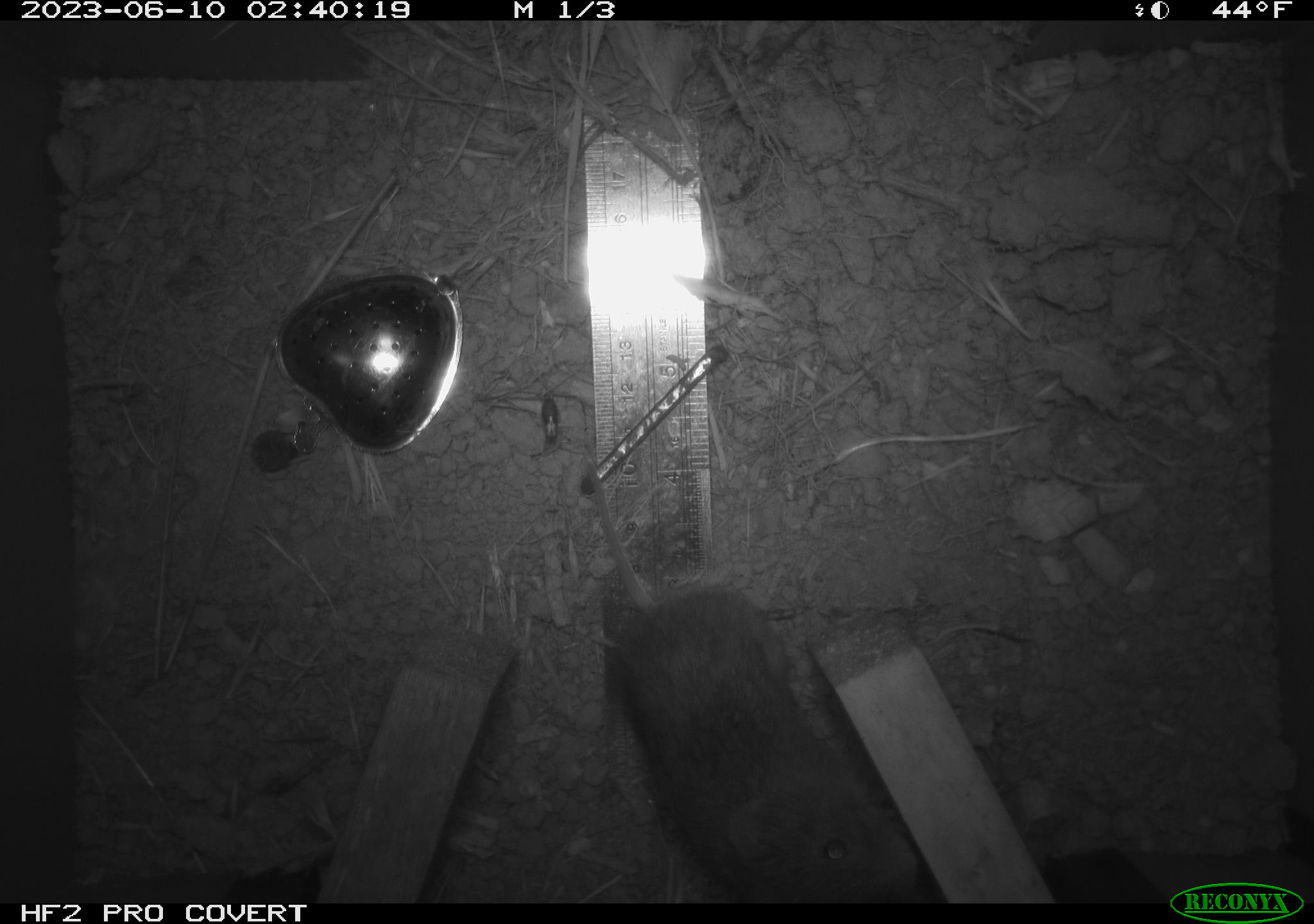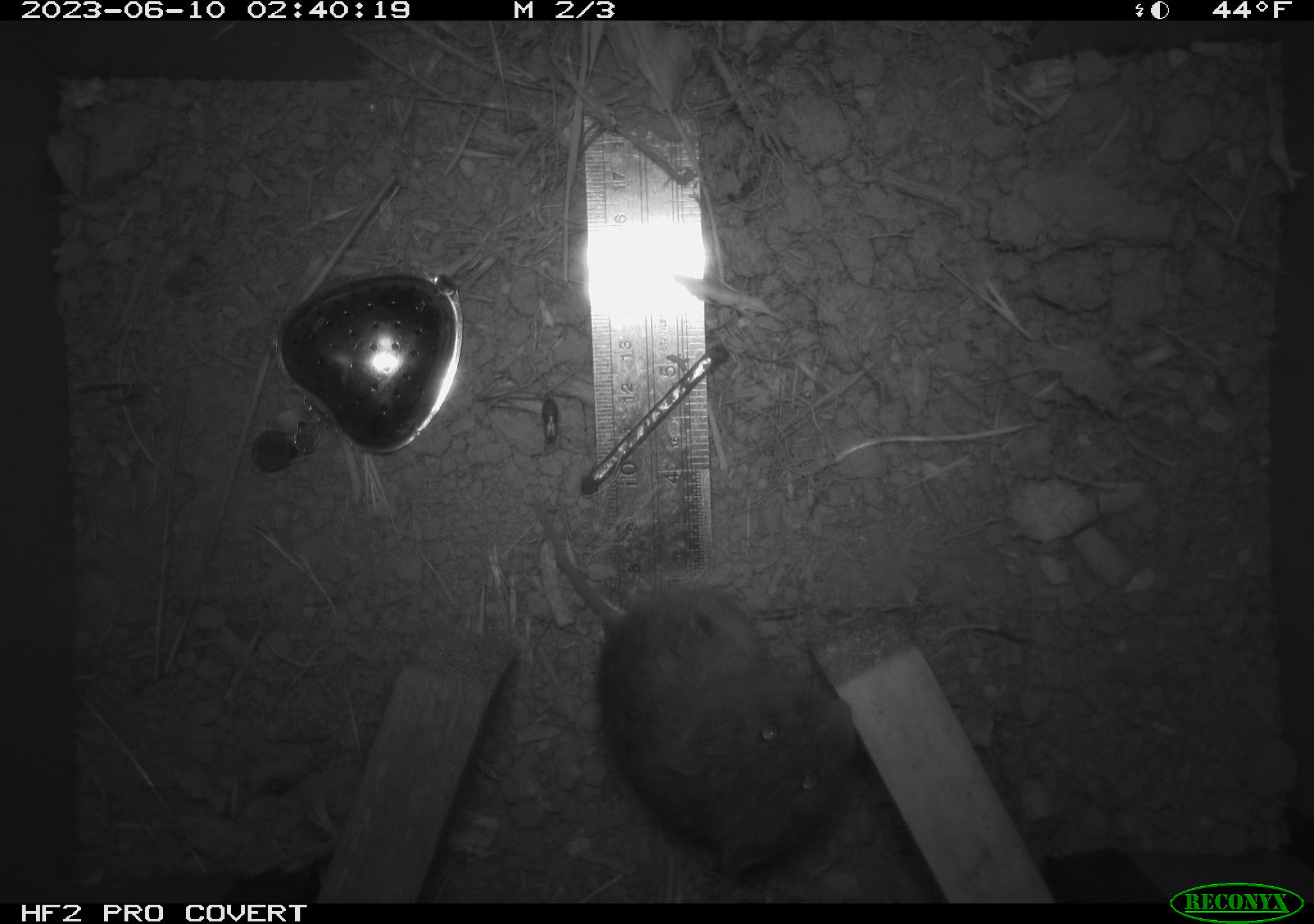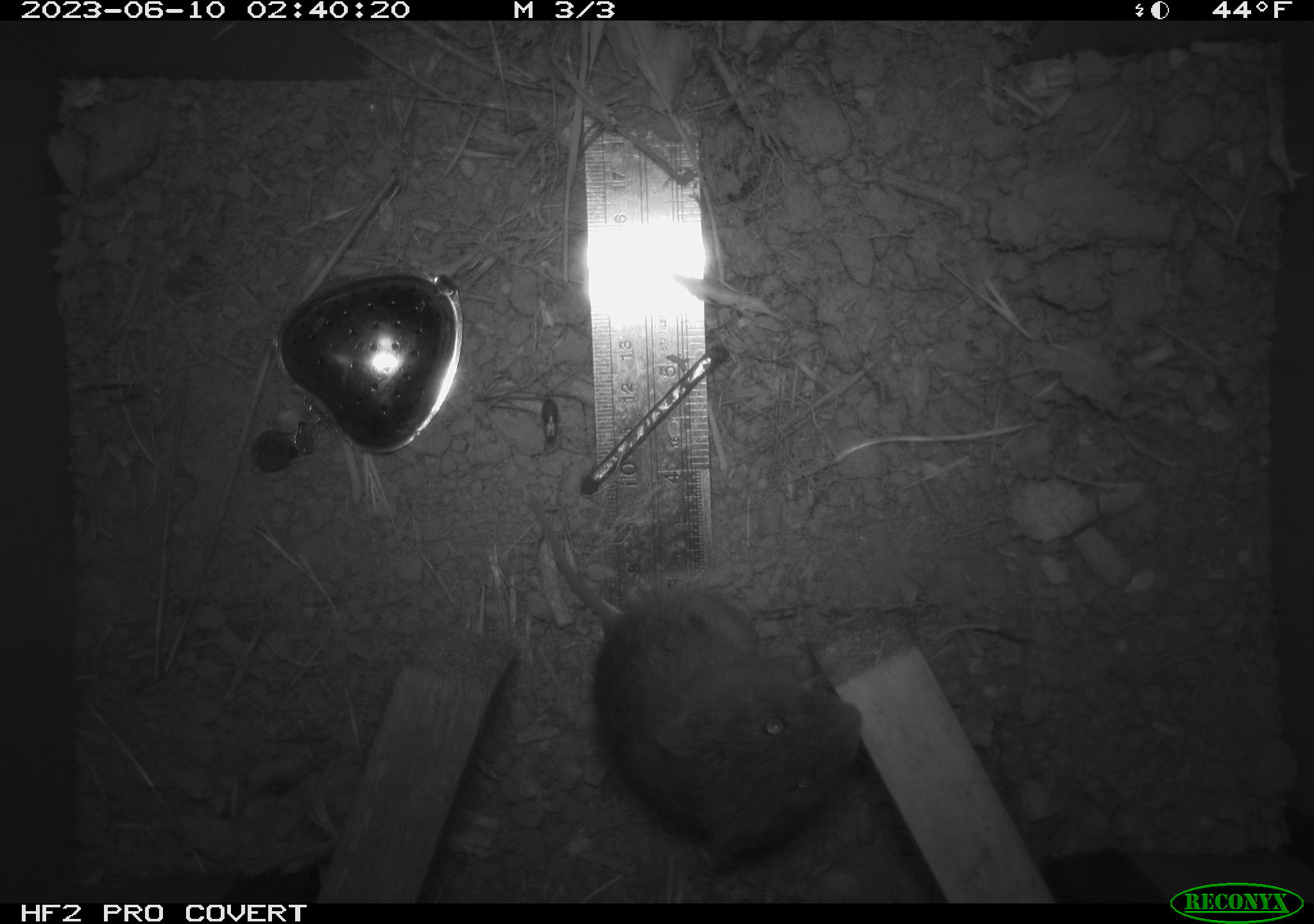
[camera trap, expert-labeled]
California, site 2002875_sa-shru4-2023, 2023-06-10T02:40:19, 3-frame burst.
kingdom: Animalia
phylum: Chordata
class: Mammalia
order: Rodentia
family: Cricetidae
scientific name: Arvicolinae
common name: voles, lemmings, and muskrats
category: arvicolinae subfamily